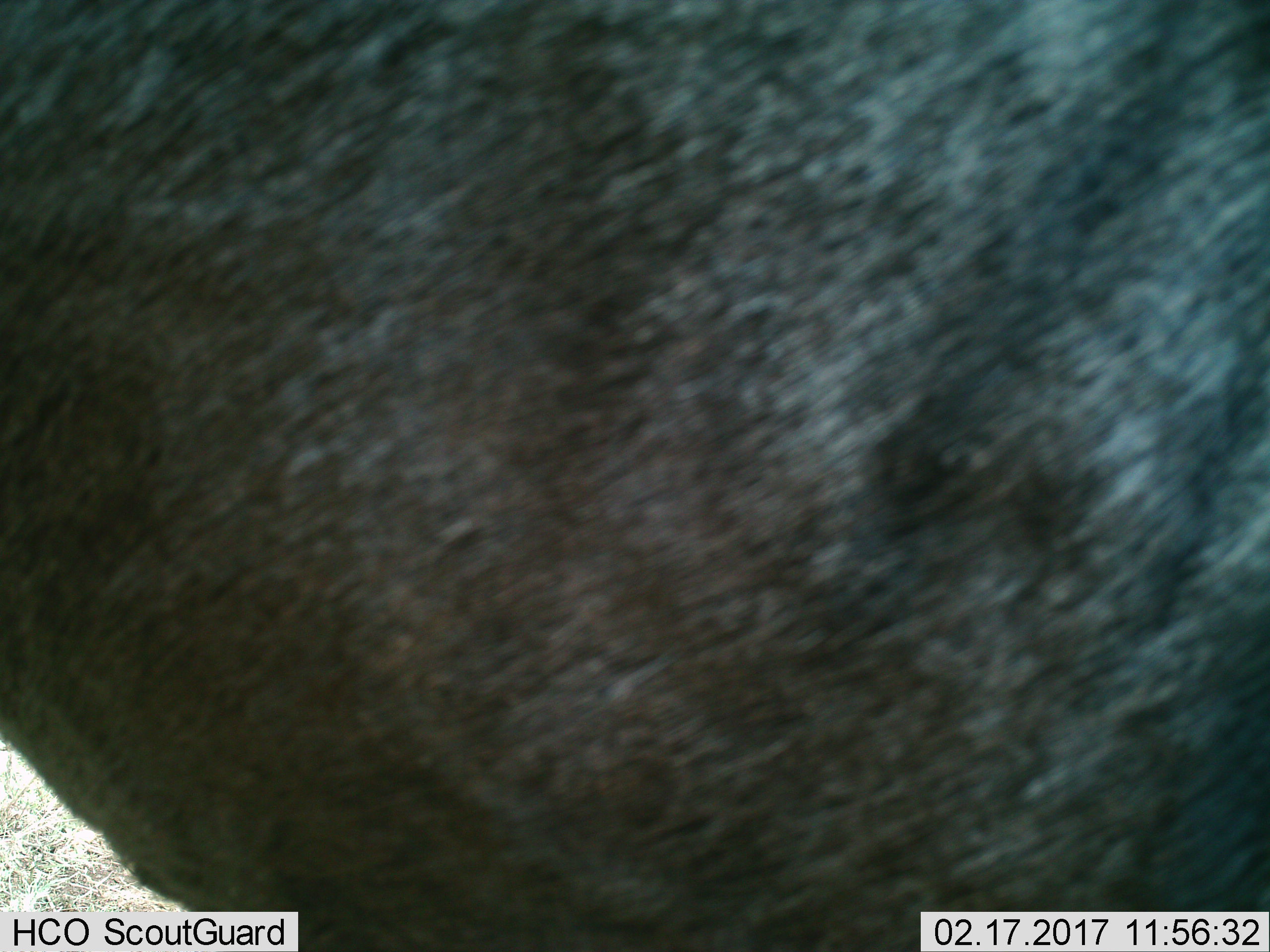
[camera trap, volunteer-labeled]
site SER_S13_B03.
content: unidentified animal